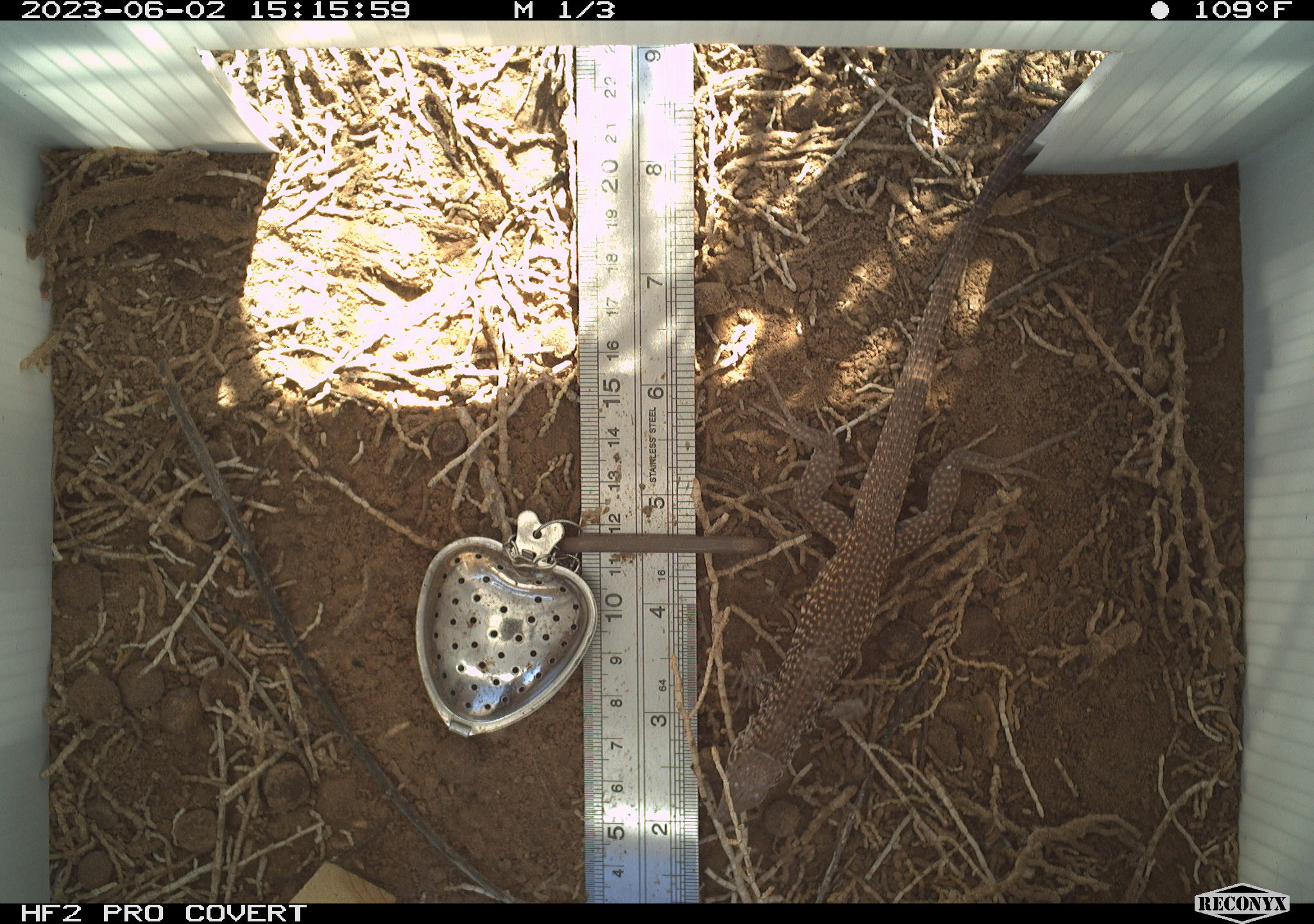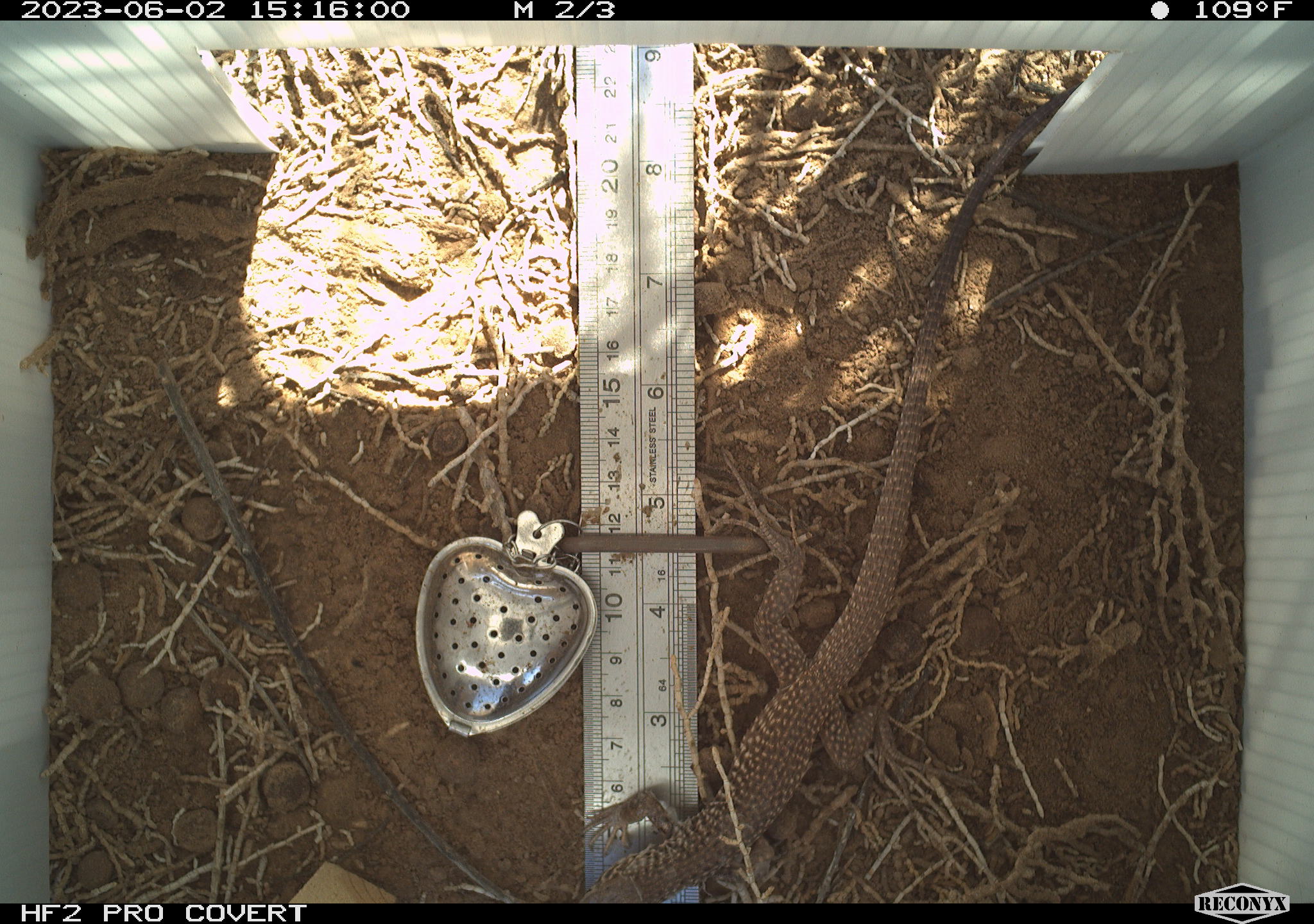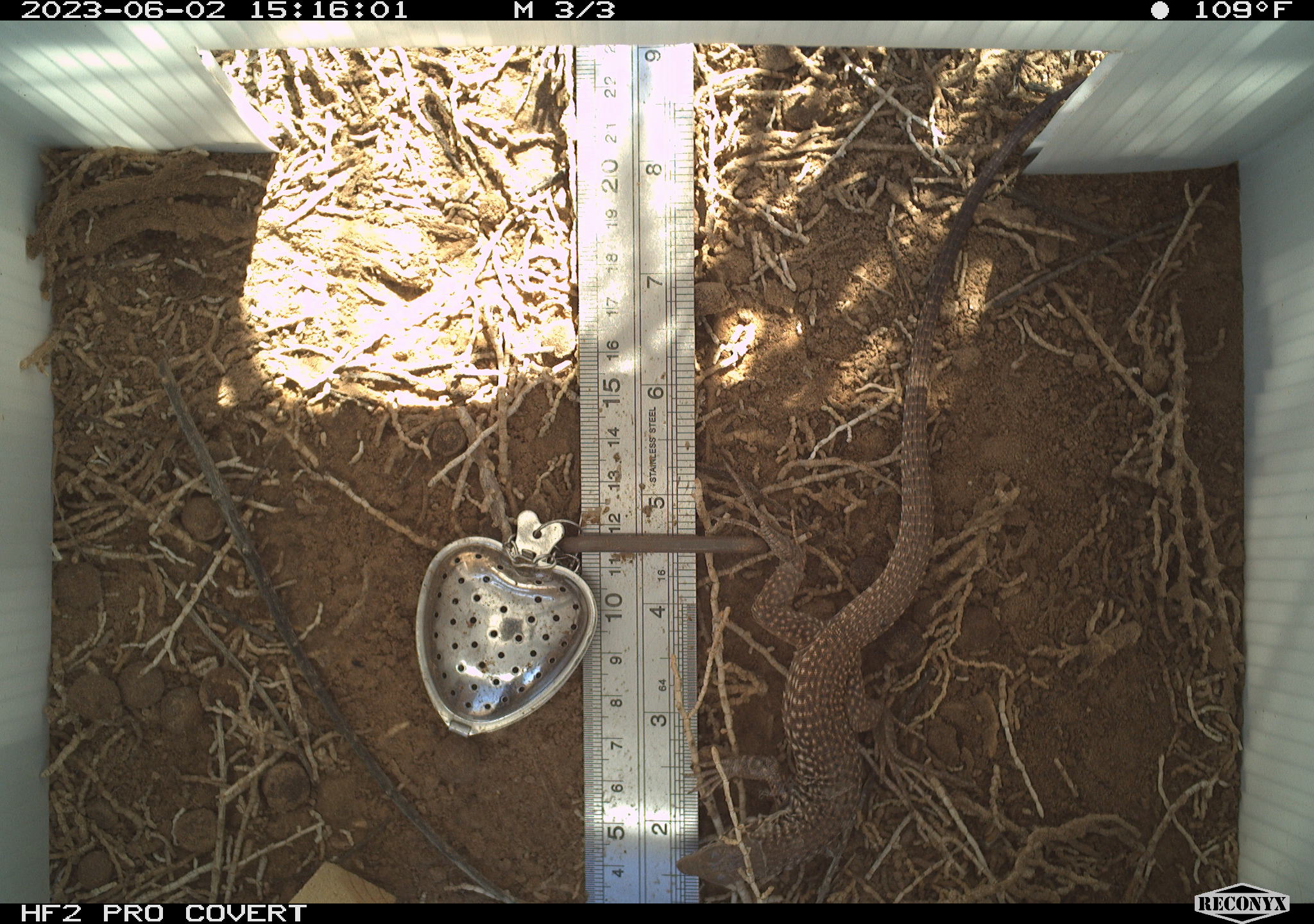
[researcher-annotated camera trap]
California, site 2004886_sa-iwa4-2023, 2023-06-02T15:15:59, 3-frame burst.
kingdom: Animalia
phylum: Chordata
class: Reptilia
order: Squamata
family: Teiidae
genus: Aspidoscelis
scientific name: Aspidoscelis tigris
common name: western whiptail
Western whiptail (Aspidoscelis tigris).